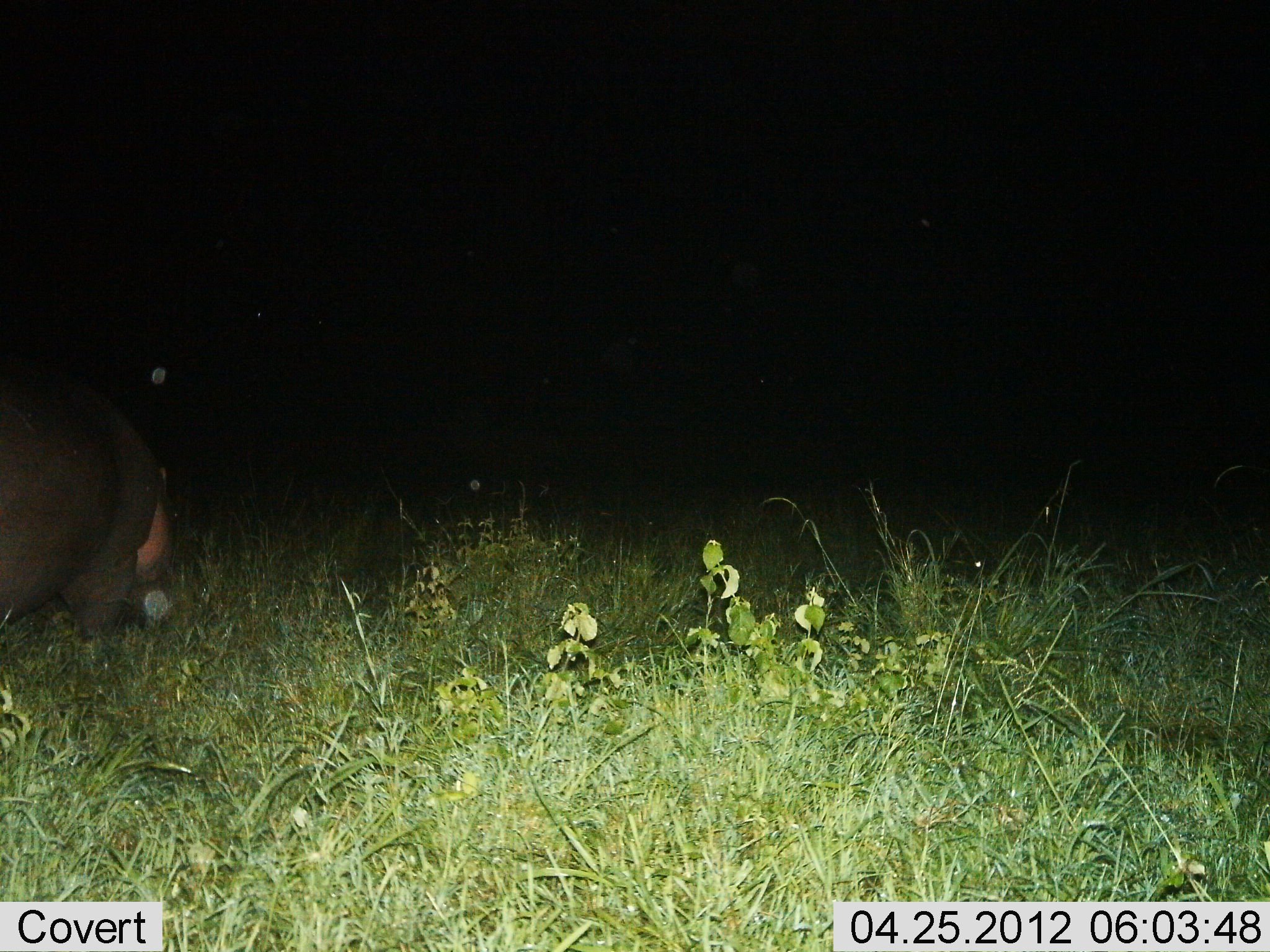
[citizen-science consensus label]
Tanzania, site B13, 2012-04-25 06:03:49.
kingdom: Animalia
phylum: Chordata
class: Mammalia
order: Artiodactyla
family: Hippopotamidae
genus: Hippopotamus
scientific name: Hippopotamus amphibius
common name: hippopotamus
Hippopotamus (Hippopotamus amphibius), count 1. Behavior (volunteer vote fractions): standing 30%, resting 0%, moving 33%, interacting 0%. Young present (vote fraction): 0%. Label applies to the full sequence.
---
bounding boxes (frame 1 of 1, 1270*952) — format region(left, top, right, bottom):
animal: region(1, 350, 180, 645)